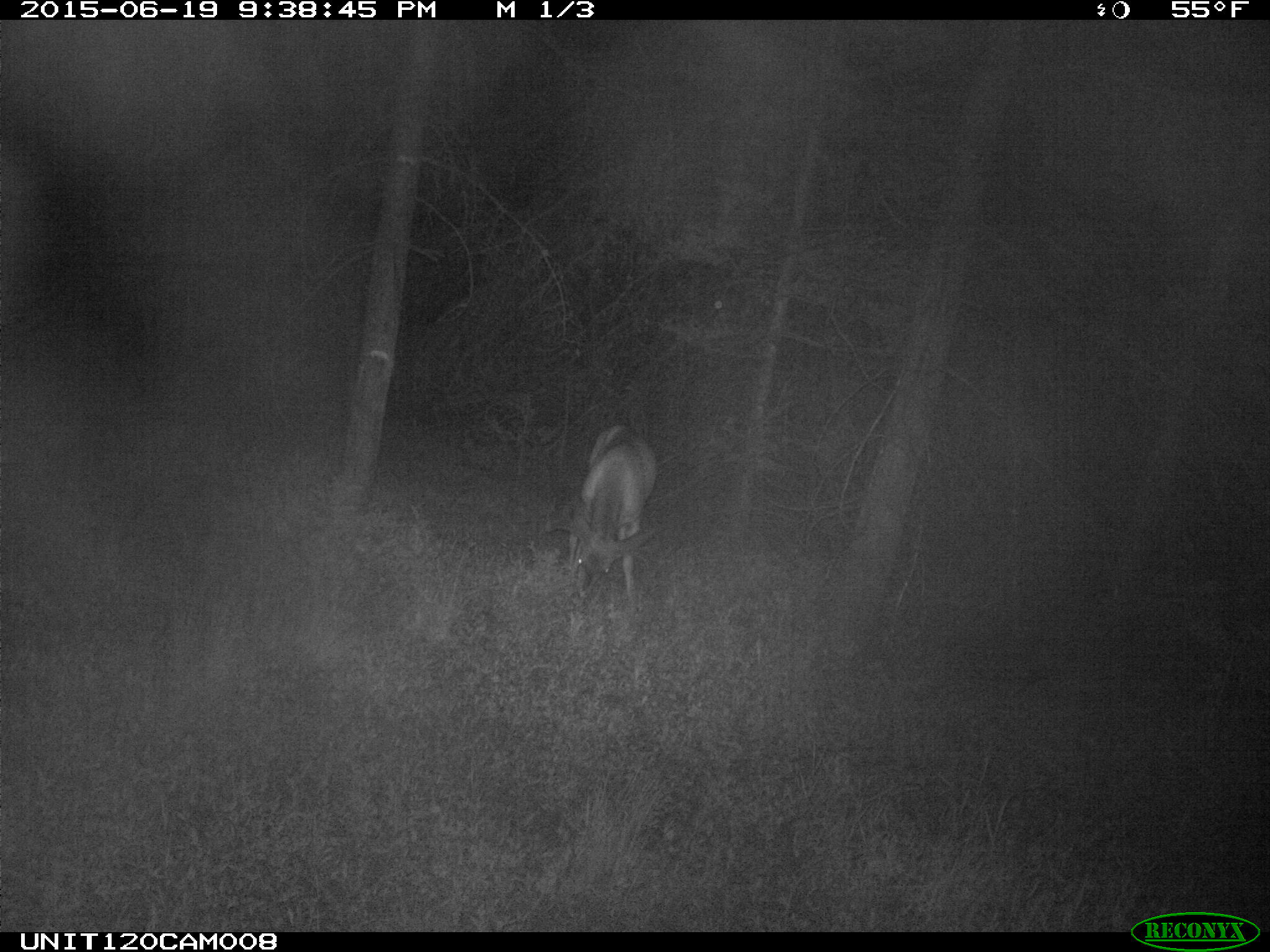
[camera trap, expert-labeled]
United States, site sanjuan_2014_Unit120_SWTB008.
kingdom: Animalia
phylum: Chordata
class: Mammalia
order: Artiodactyla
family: Cervidae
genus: Odocoileus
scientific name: Odocoileus hemionus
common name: mule deer